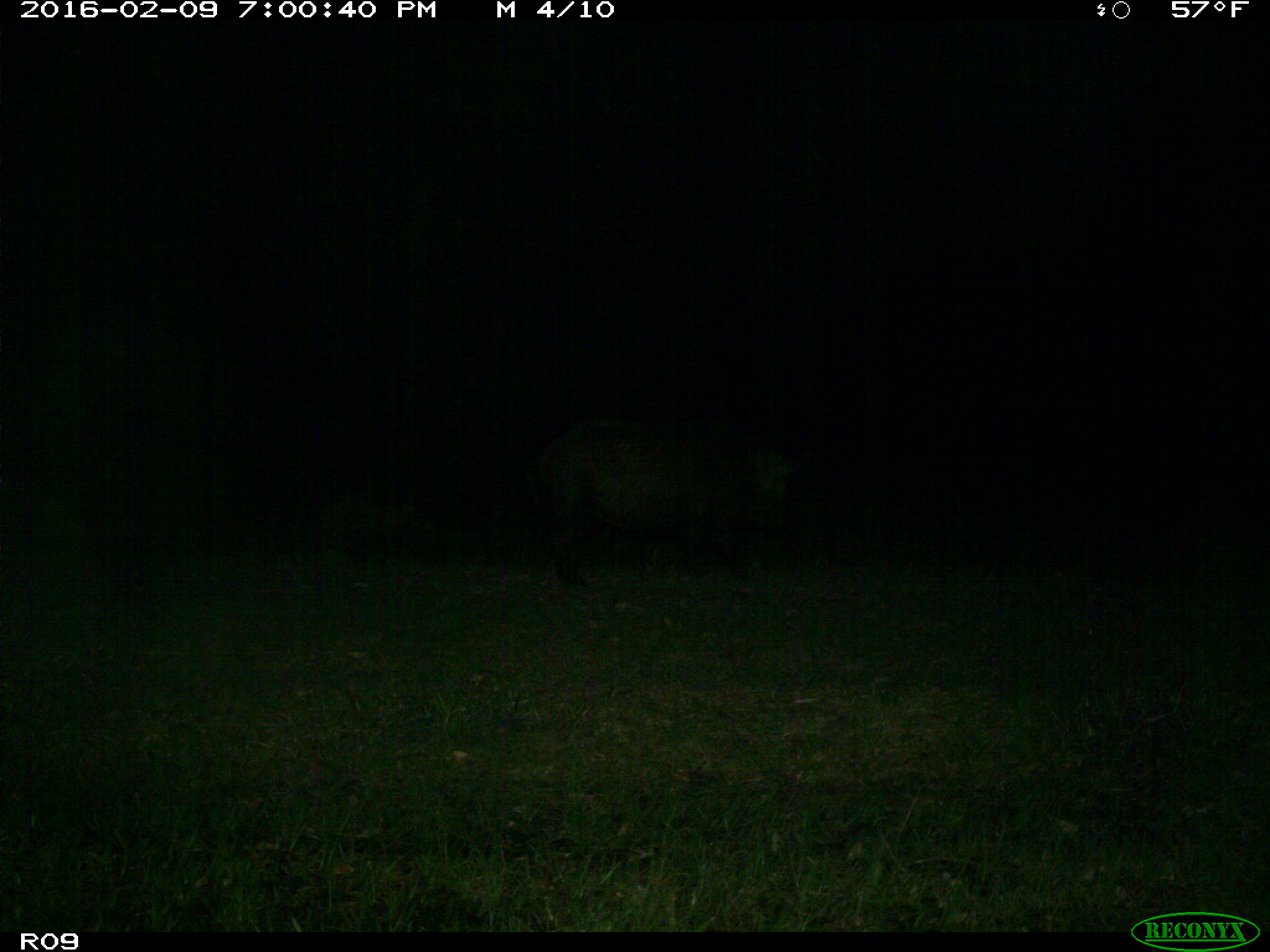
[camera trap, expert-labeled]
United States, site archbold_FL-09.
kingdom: Animalia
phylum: Chordata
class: Mammalia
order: Artiodactyla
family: Suidae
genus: Sus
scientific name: Sus scrofa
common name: wild boar